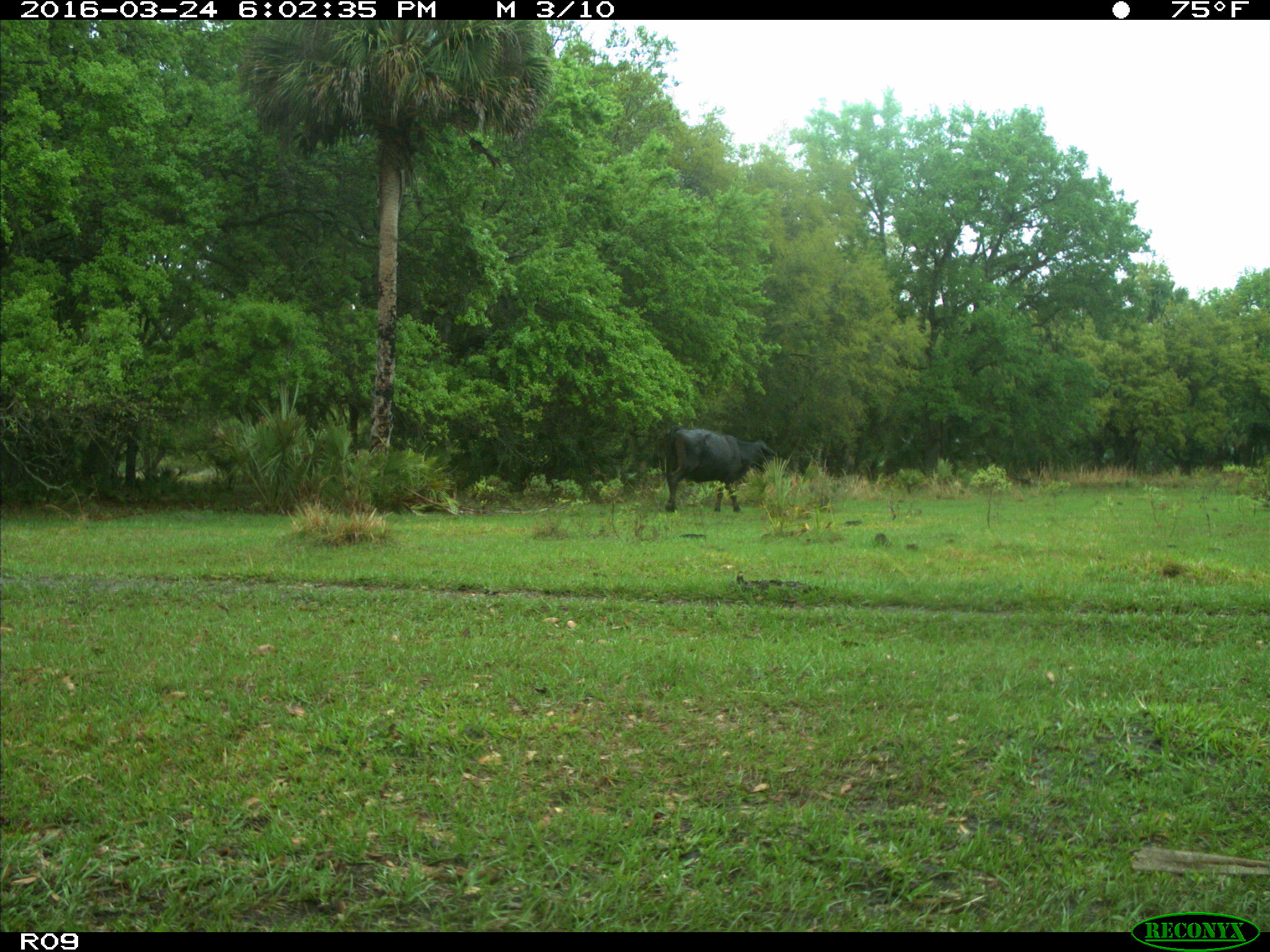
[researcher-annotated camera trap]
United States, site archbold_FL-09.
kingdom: Animalia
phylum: Chordata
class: Mammalia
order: Artiodactyla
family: Bovidae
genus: Bos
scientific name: Bos taurus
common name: domestic cow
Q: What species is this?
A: Bos taurus (domestic cow).